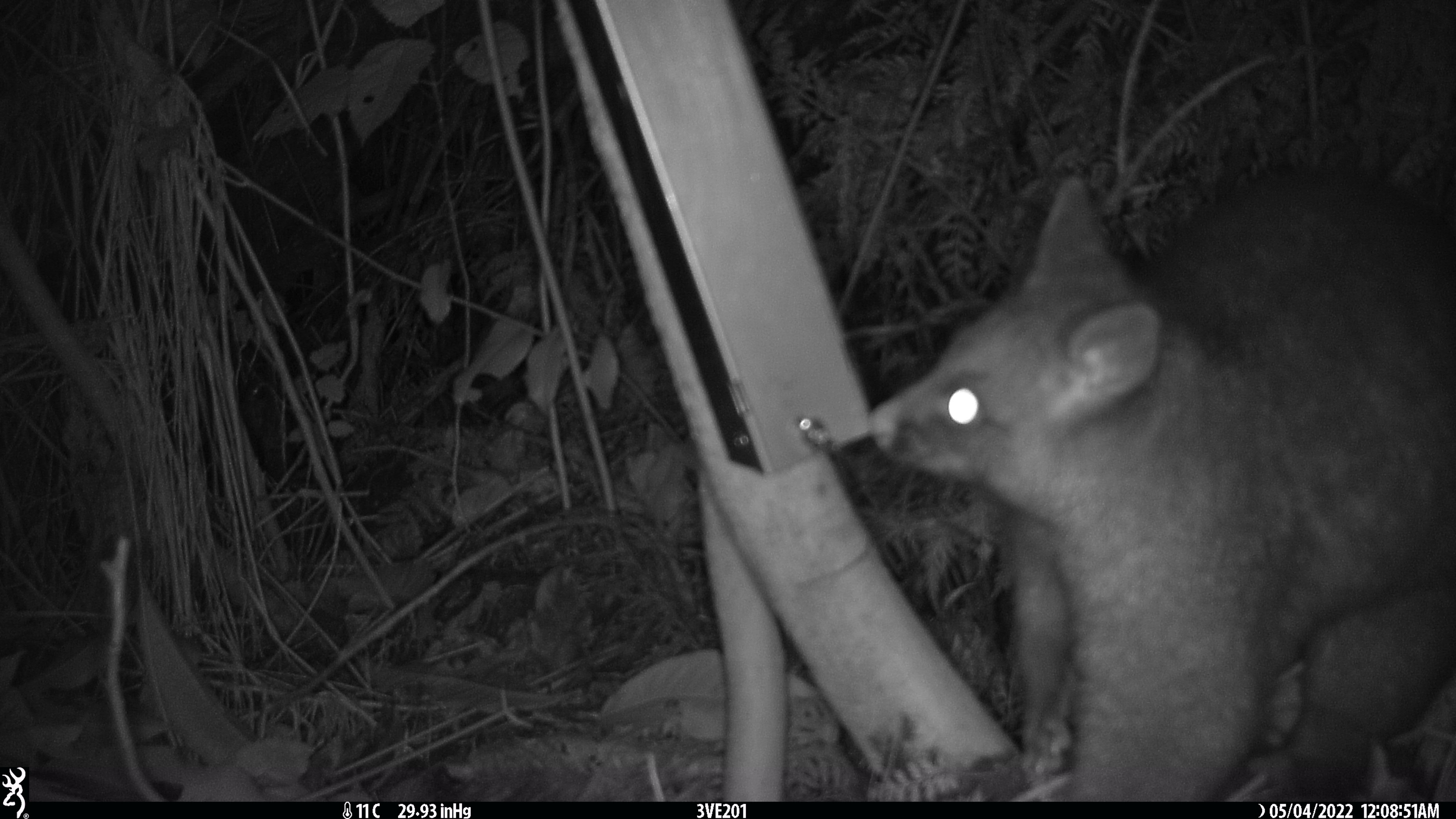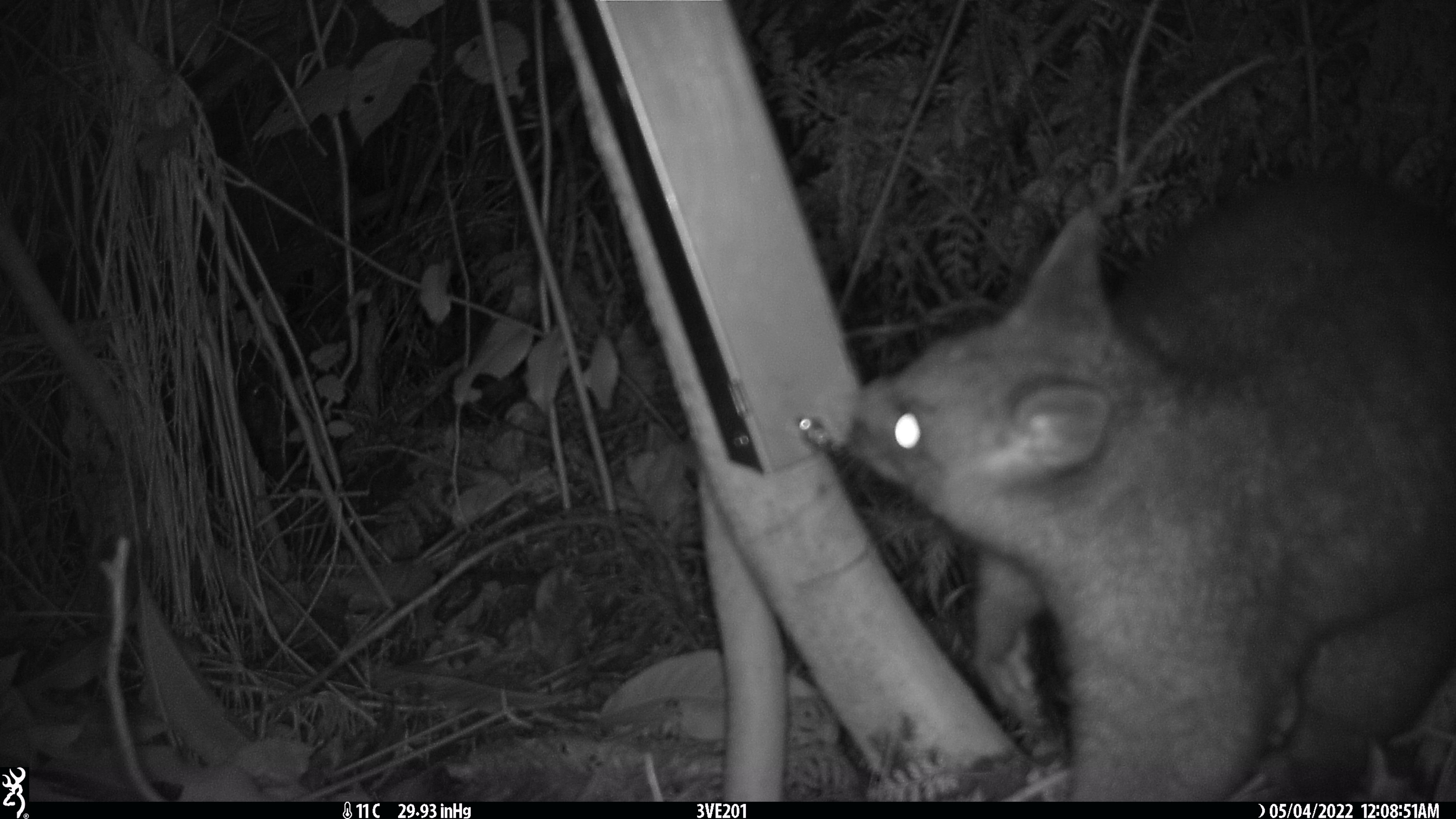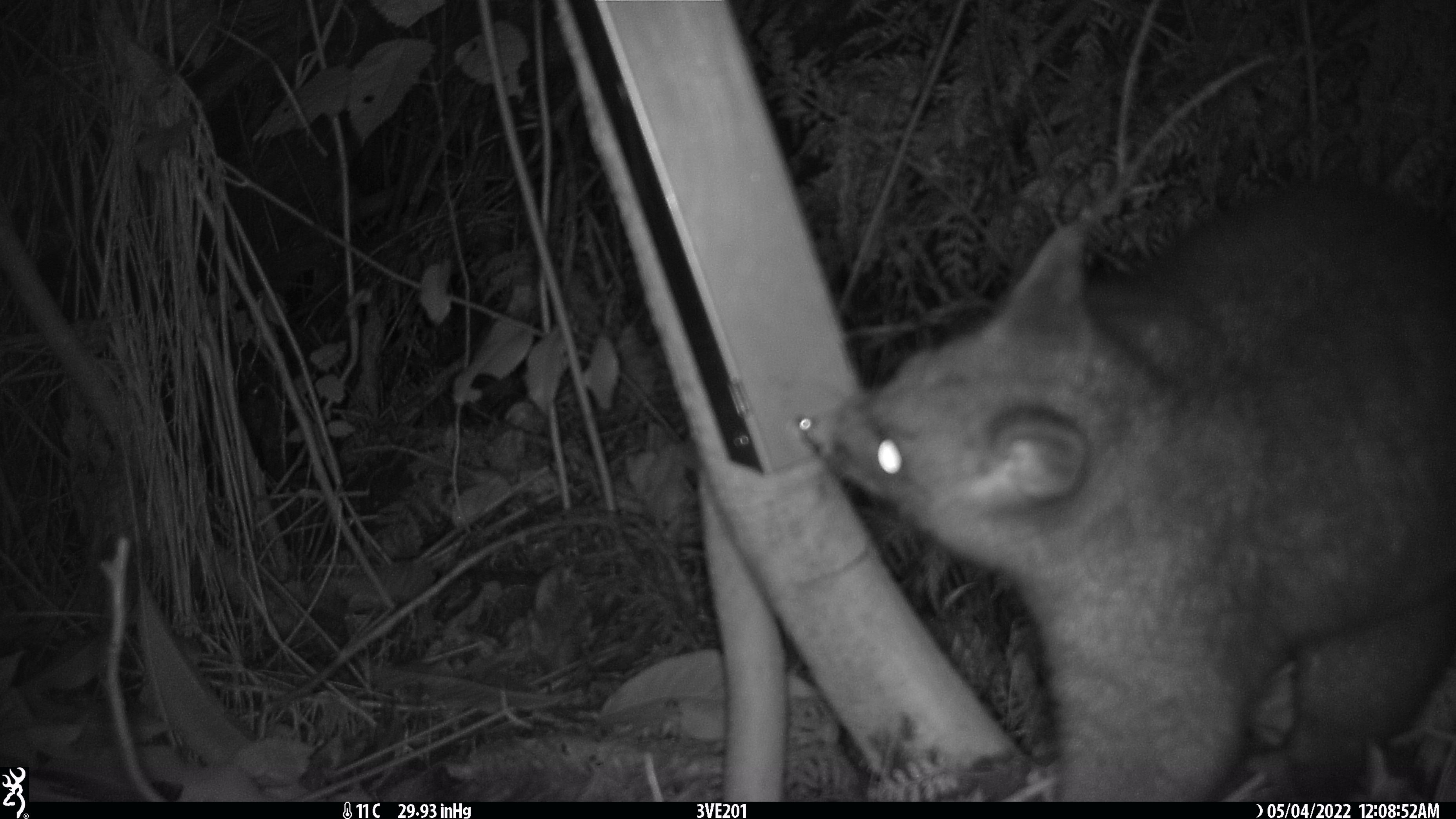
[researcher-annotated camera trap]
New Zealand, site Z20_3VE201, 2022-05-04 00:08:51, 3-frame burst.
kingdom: Animalia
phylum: Chordata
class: Mammalia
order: Diprotodontia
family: Phalangeridae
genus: Trichosurus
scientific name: Trichosurus vulpecula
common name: common brushtail possum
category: possum